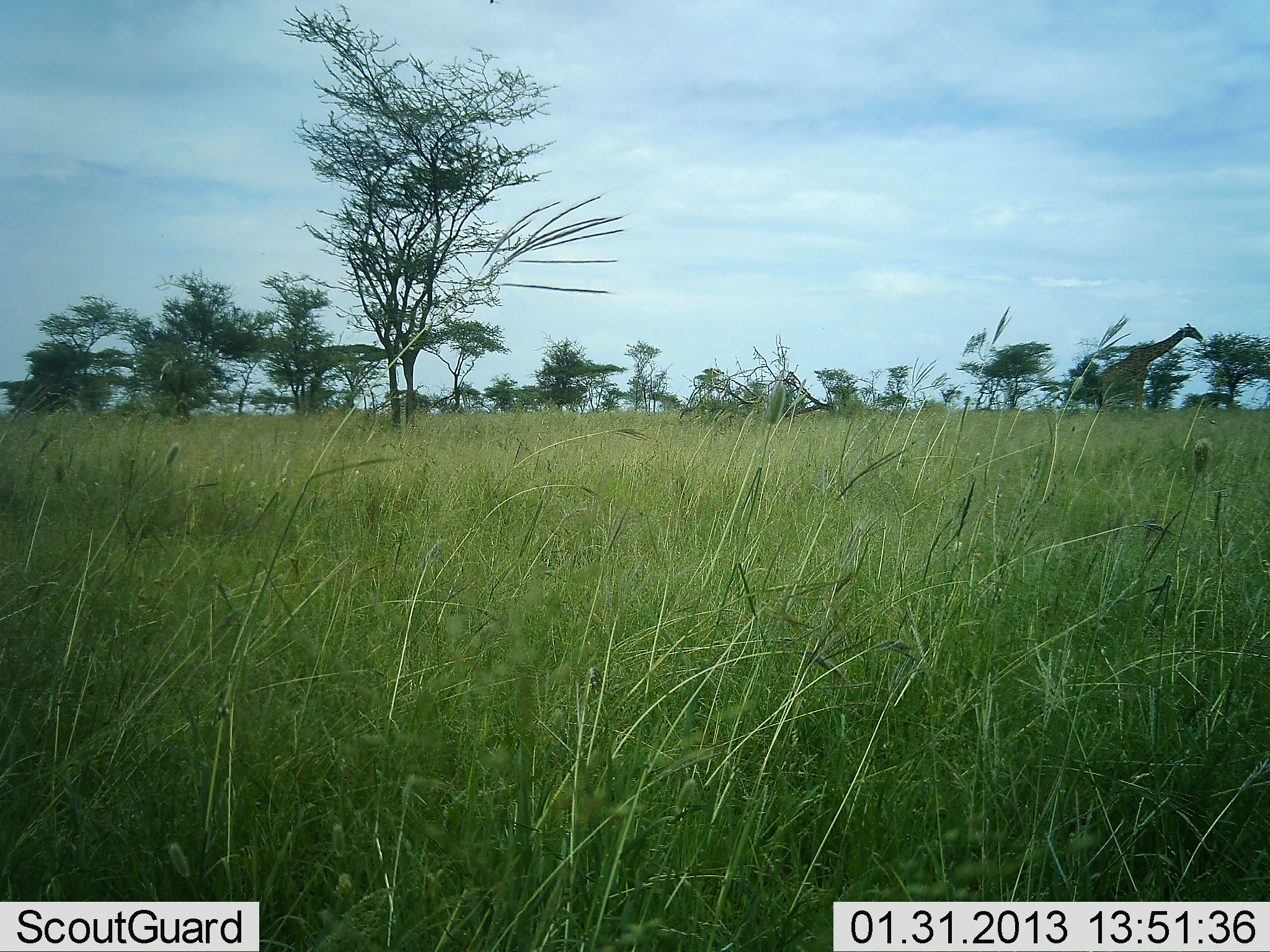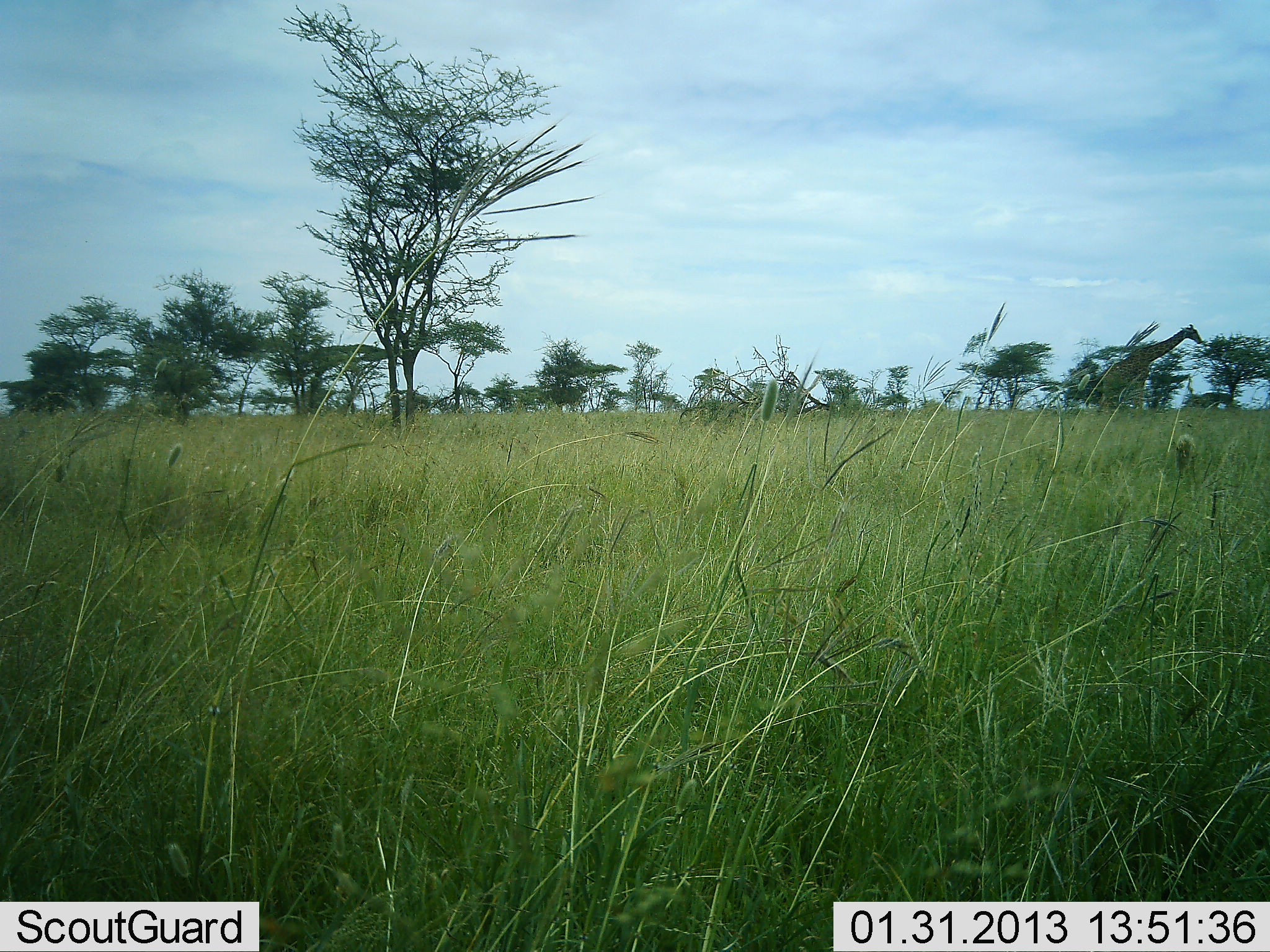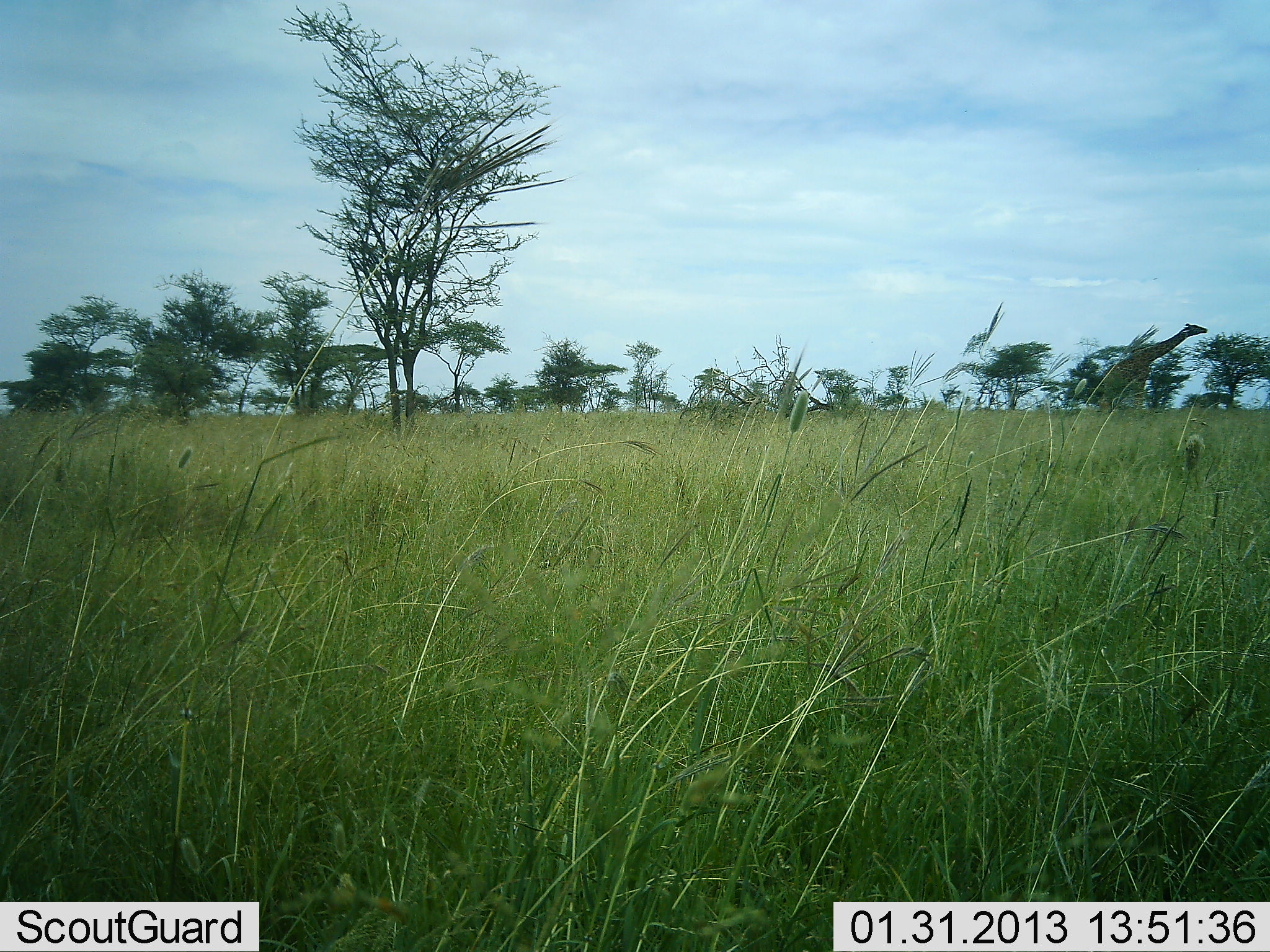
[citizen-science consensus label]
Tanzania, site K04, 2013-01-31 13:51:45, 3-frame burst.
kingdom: Animalia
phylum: Chordata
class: Mammalia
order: Artiodactyla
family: Giraffidae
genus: Giraffa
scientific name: Giraffa camelopardalis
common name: giraffe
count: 1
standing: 32%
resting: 0%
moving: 5%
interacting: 0%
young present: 0%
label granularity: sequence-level